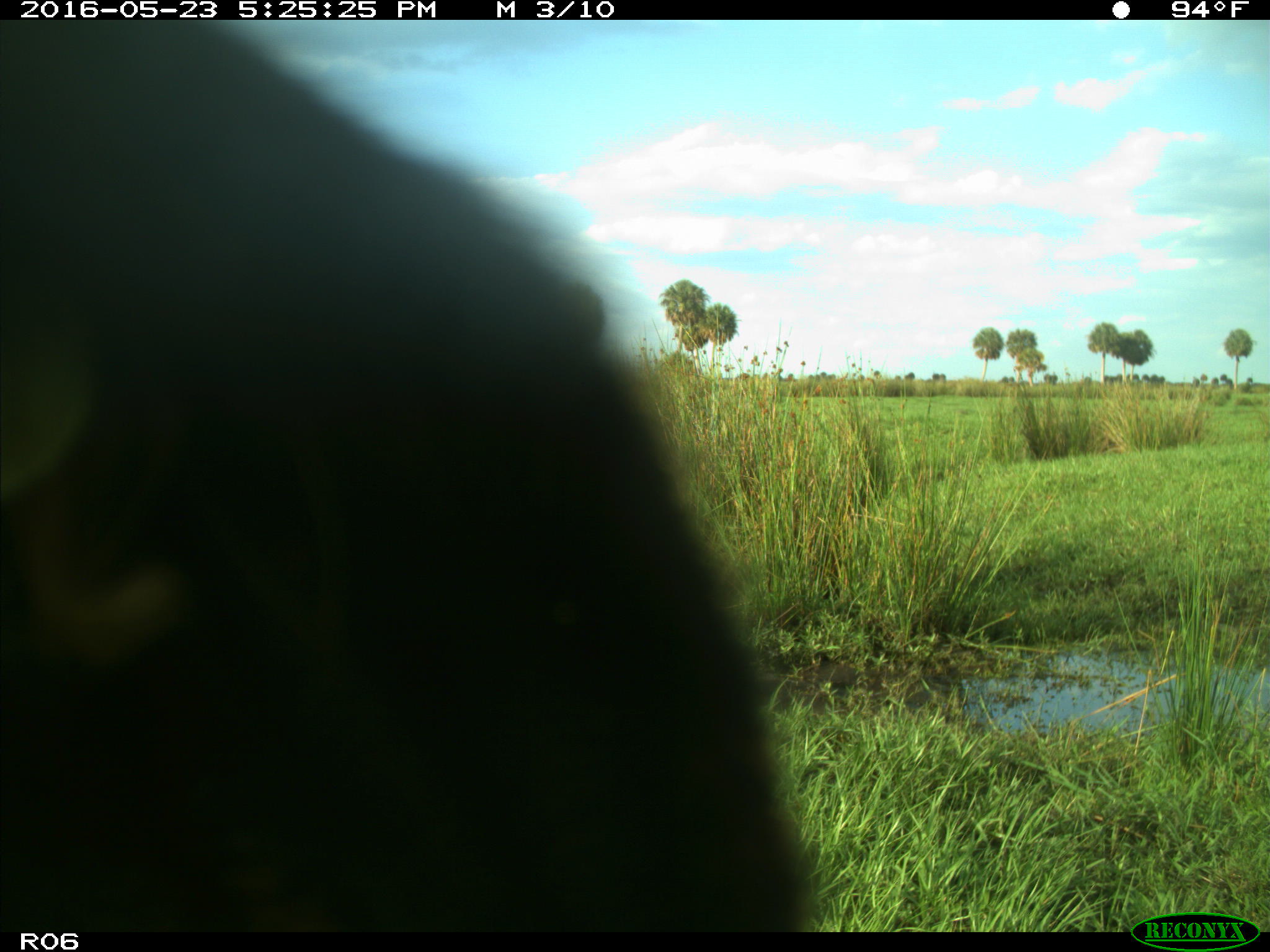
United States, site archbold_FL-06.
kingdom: Animalia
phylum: Chordata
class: Mammalia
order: Artiodactyla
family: Bovidae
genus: Bos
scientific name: Bos taurus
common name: domestic cow